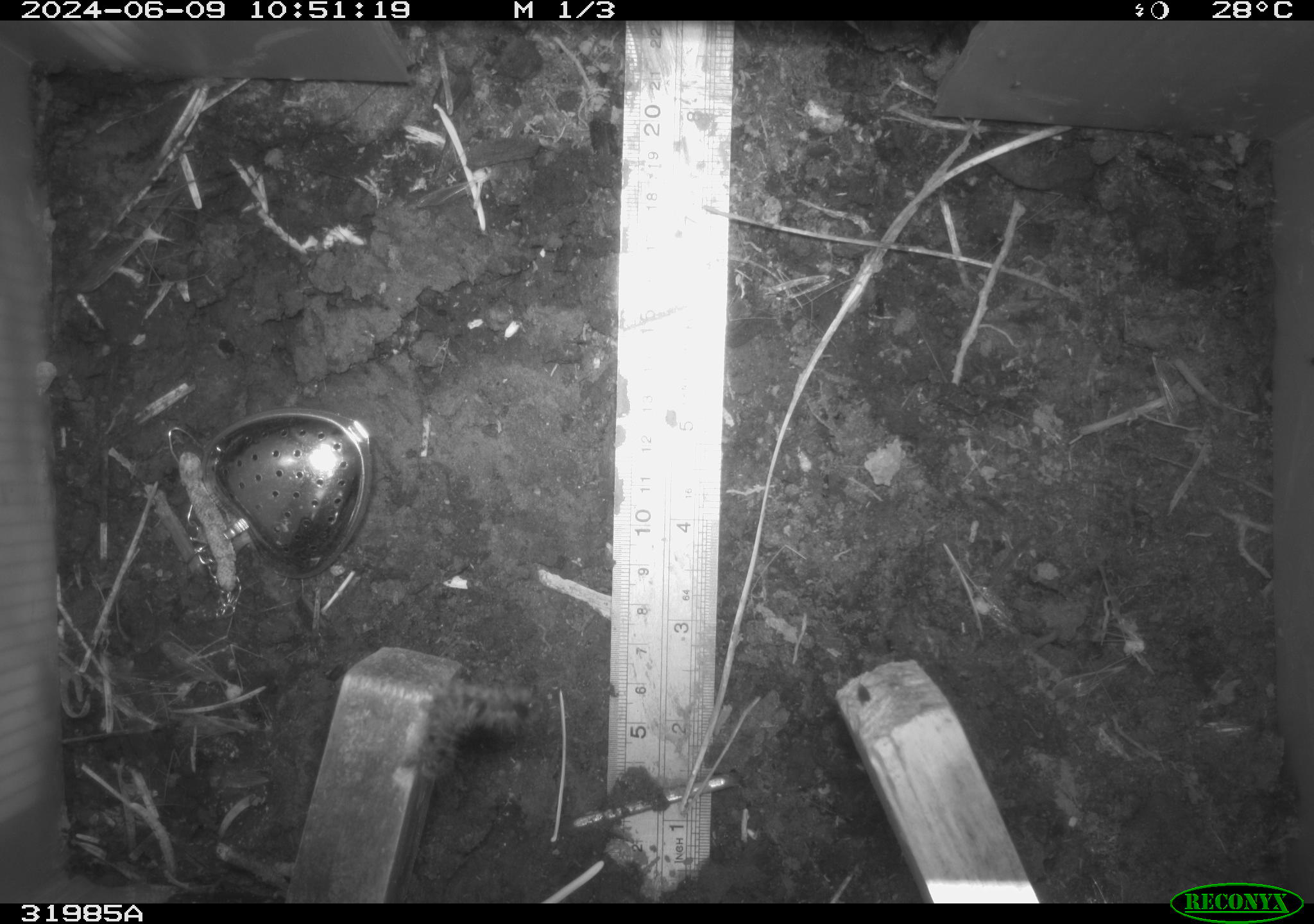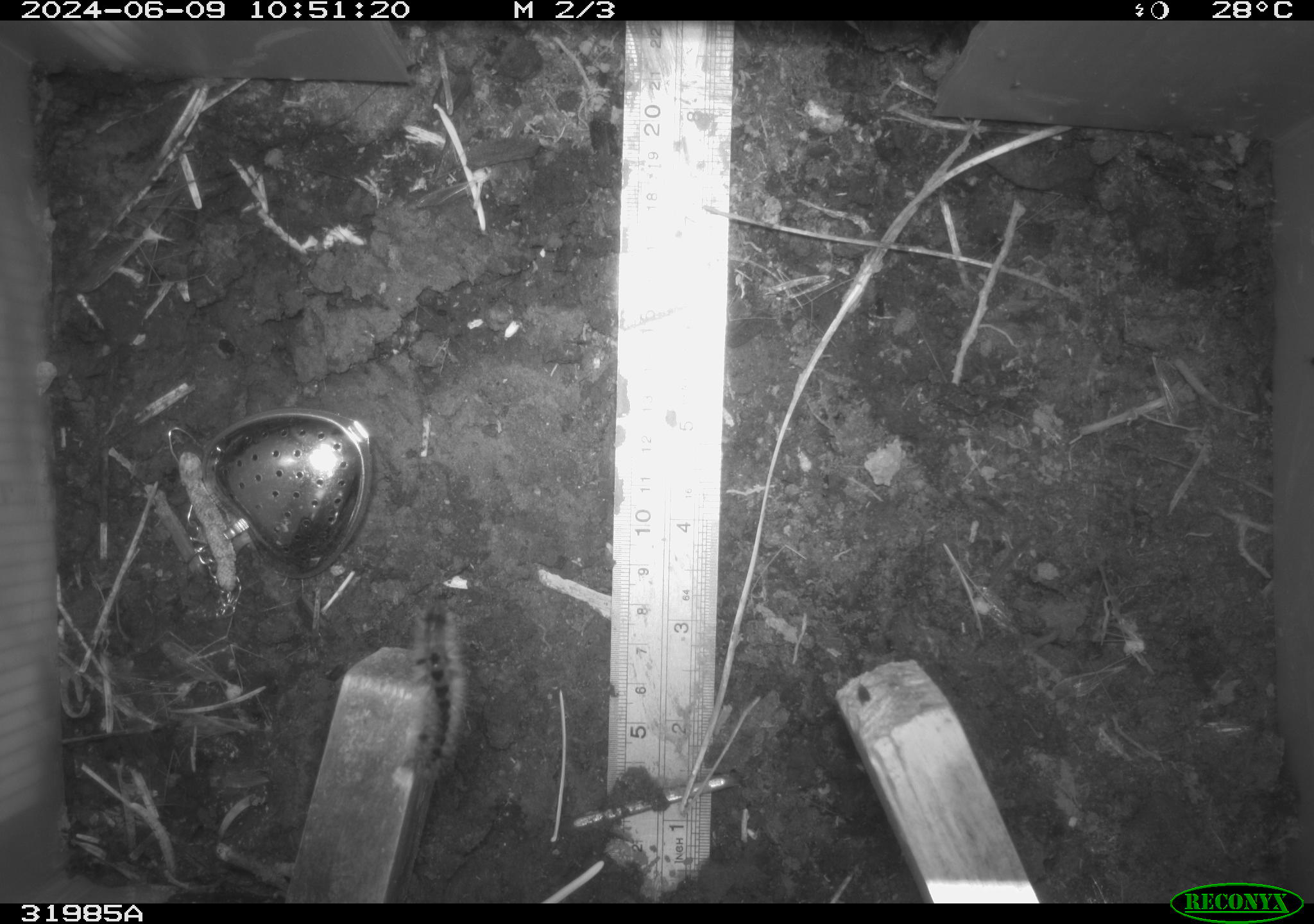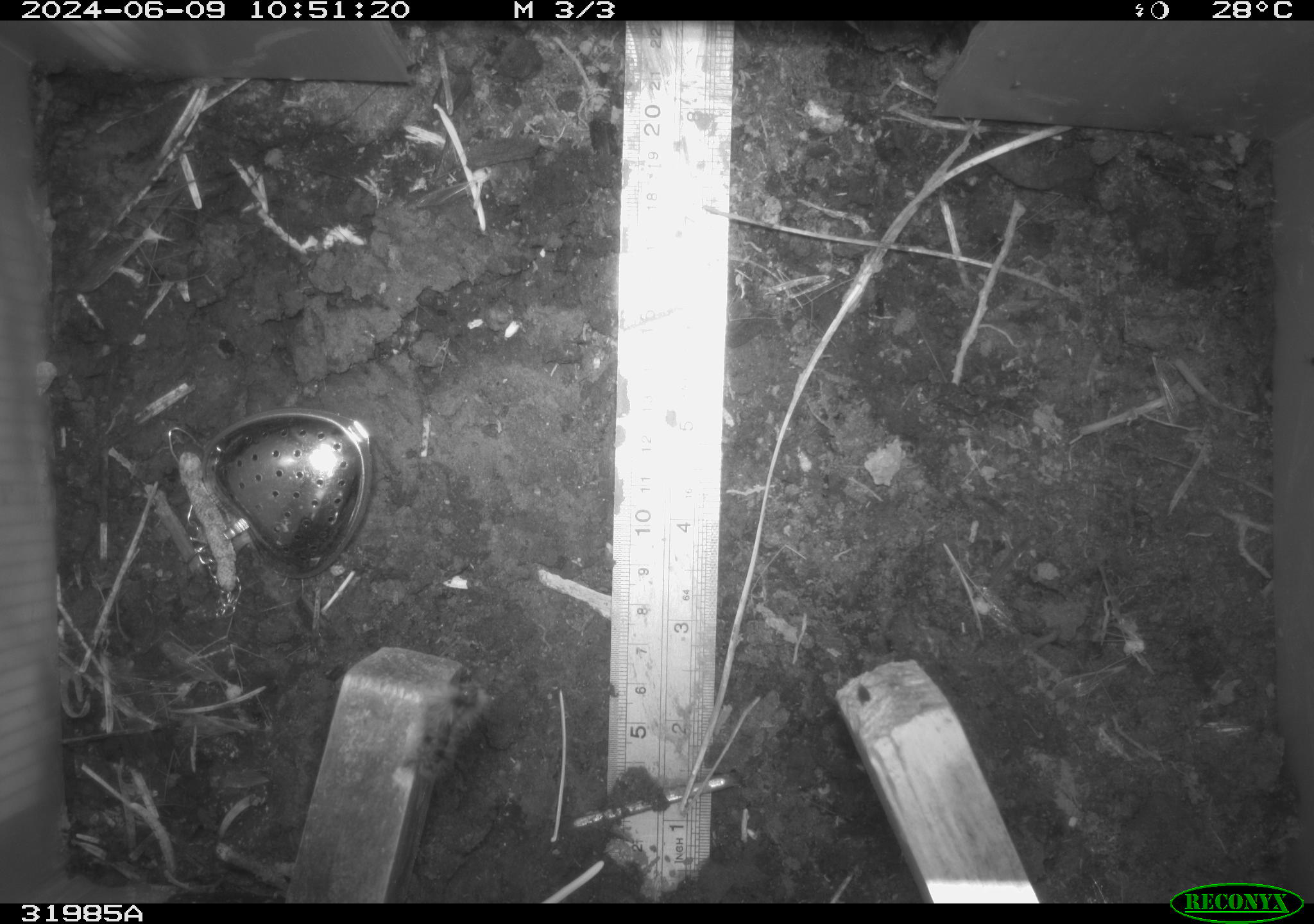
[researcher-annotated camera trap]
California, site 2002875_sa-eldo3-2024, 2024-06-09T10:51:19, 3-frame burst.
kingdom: Animalia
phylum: Arthropoda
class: Insecta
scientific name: Insecta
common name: insect